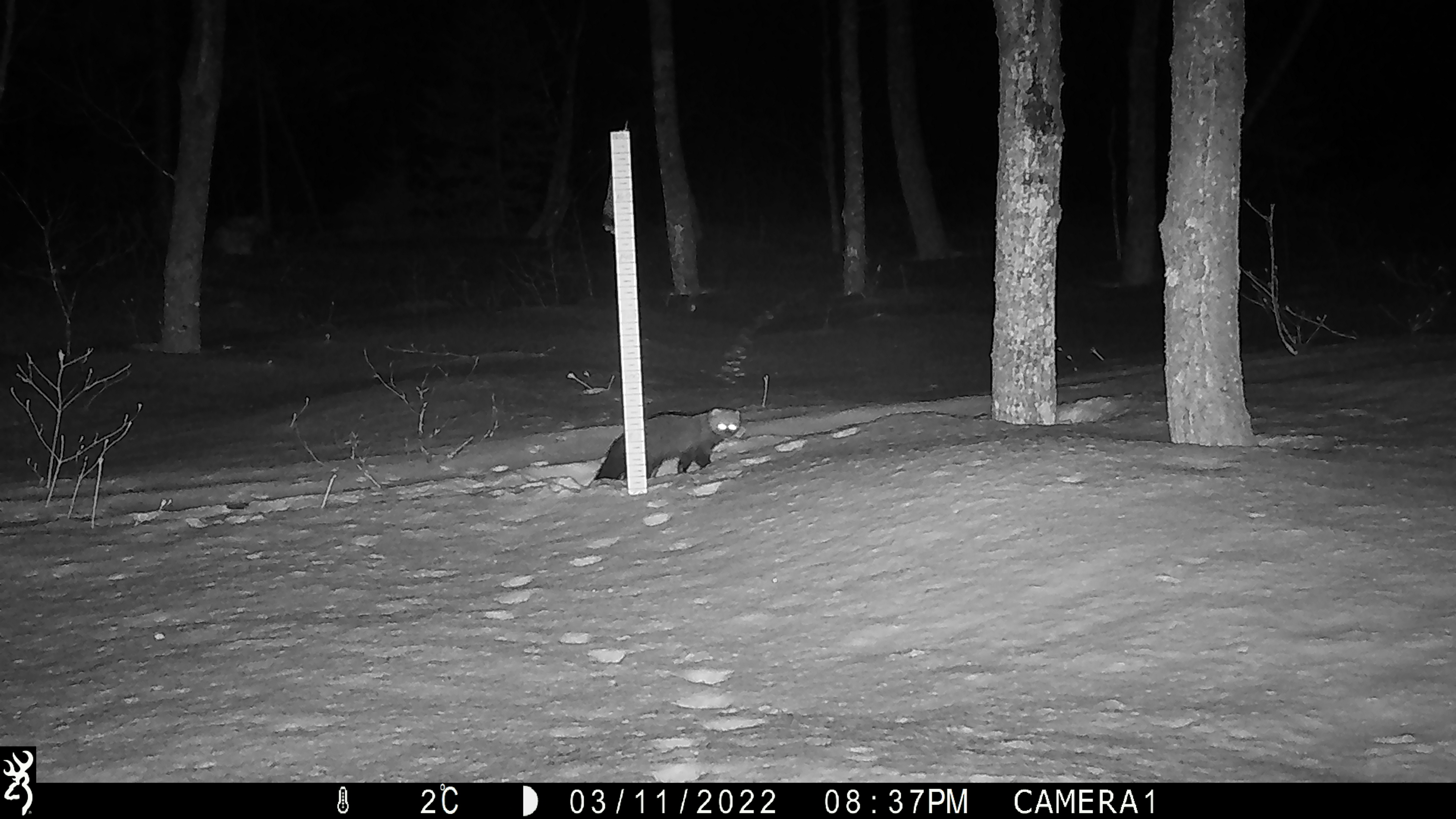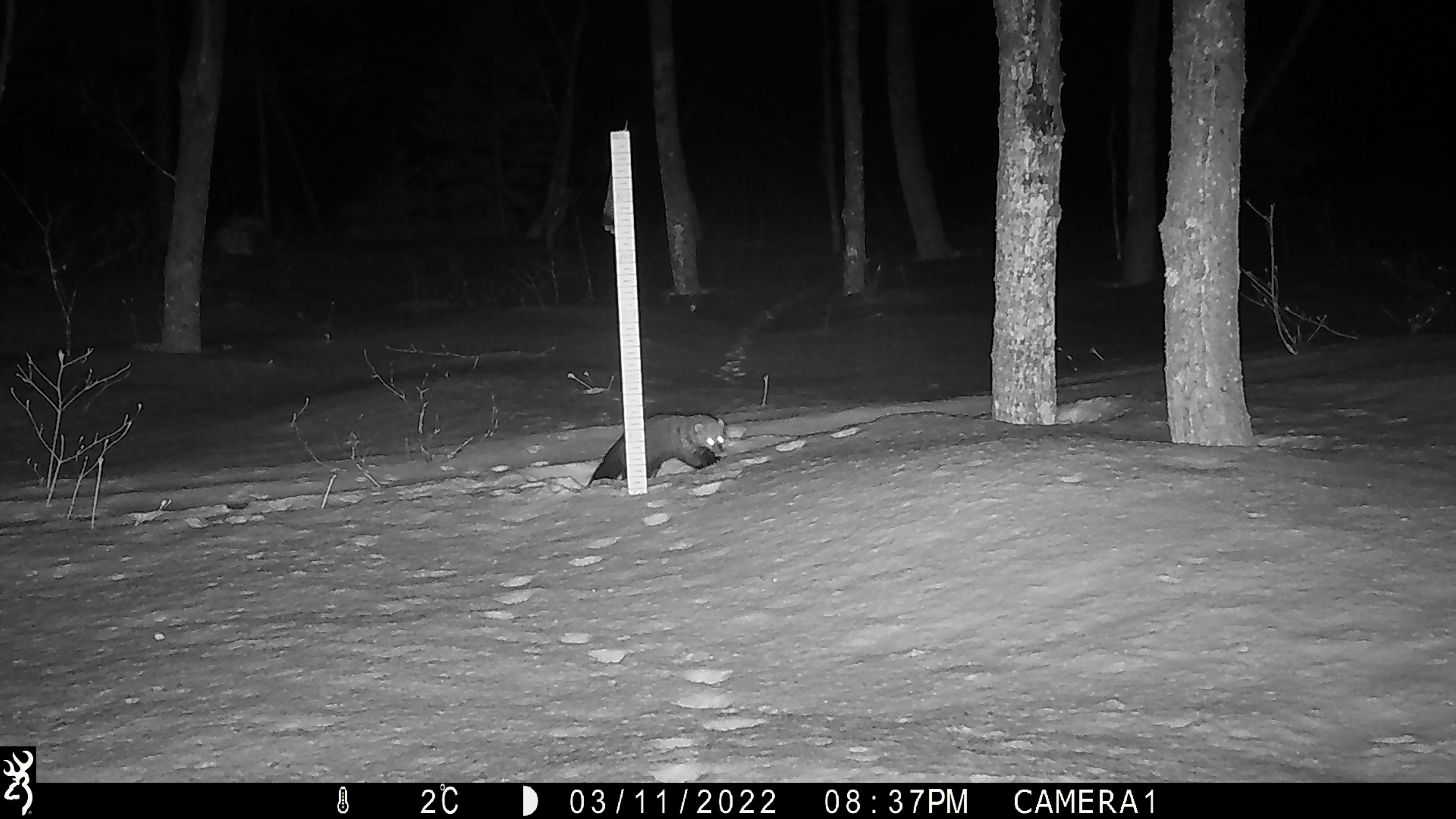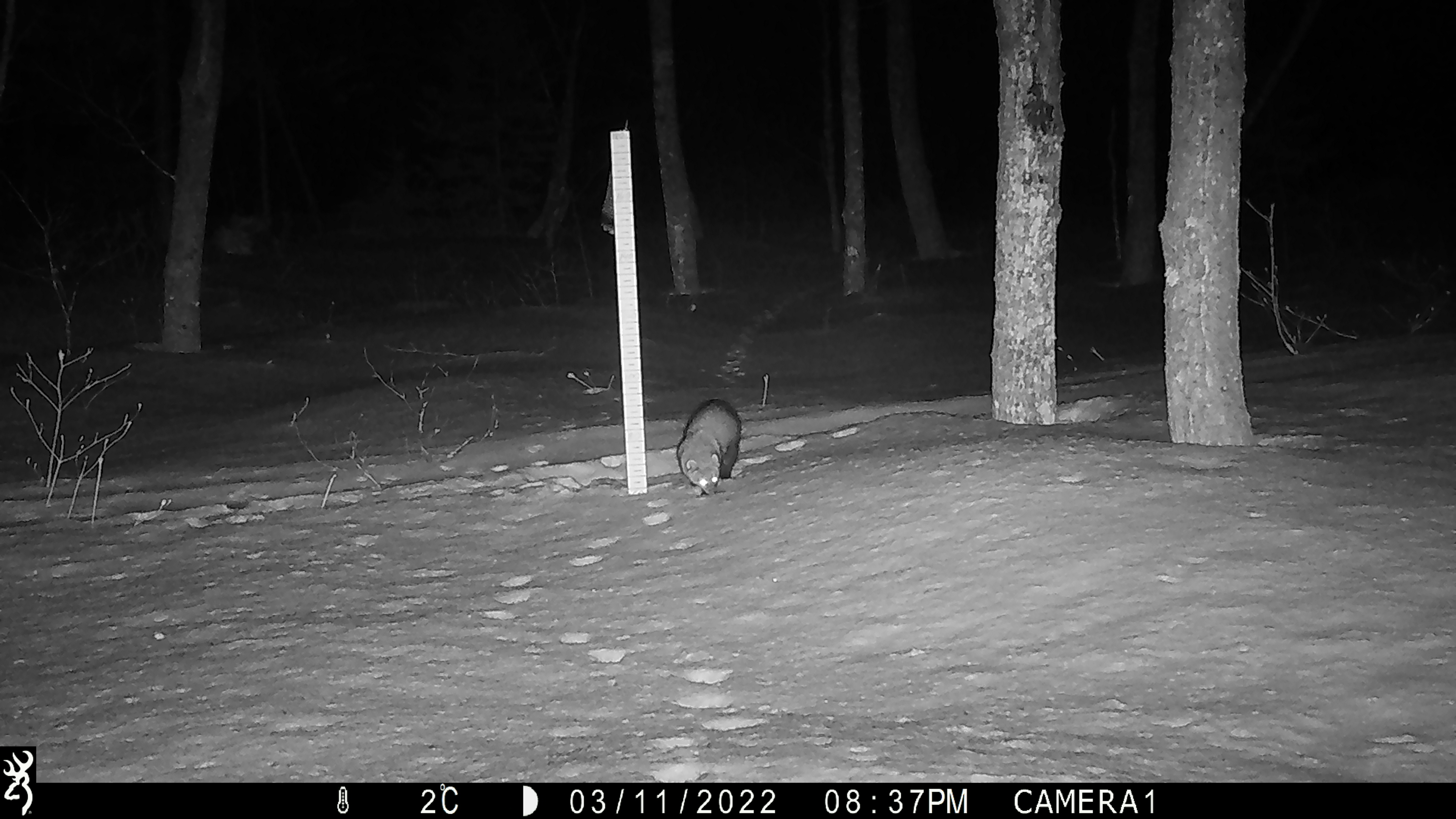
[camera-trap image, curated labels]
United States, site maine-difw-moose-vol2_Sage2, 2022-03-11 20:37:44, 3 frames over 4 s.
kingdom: Animalia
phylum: Chordata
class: Mammalia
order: Carnivora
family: Mustelidae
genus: Pekania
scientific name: Pekania pennanti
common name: fisher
Fisher (Pekania pennanti).